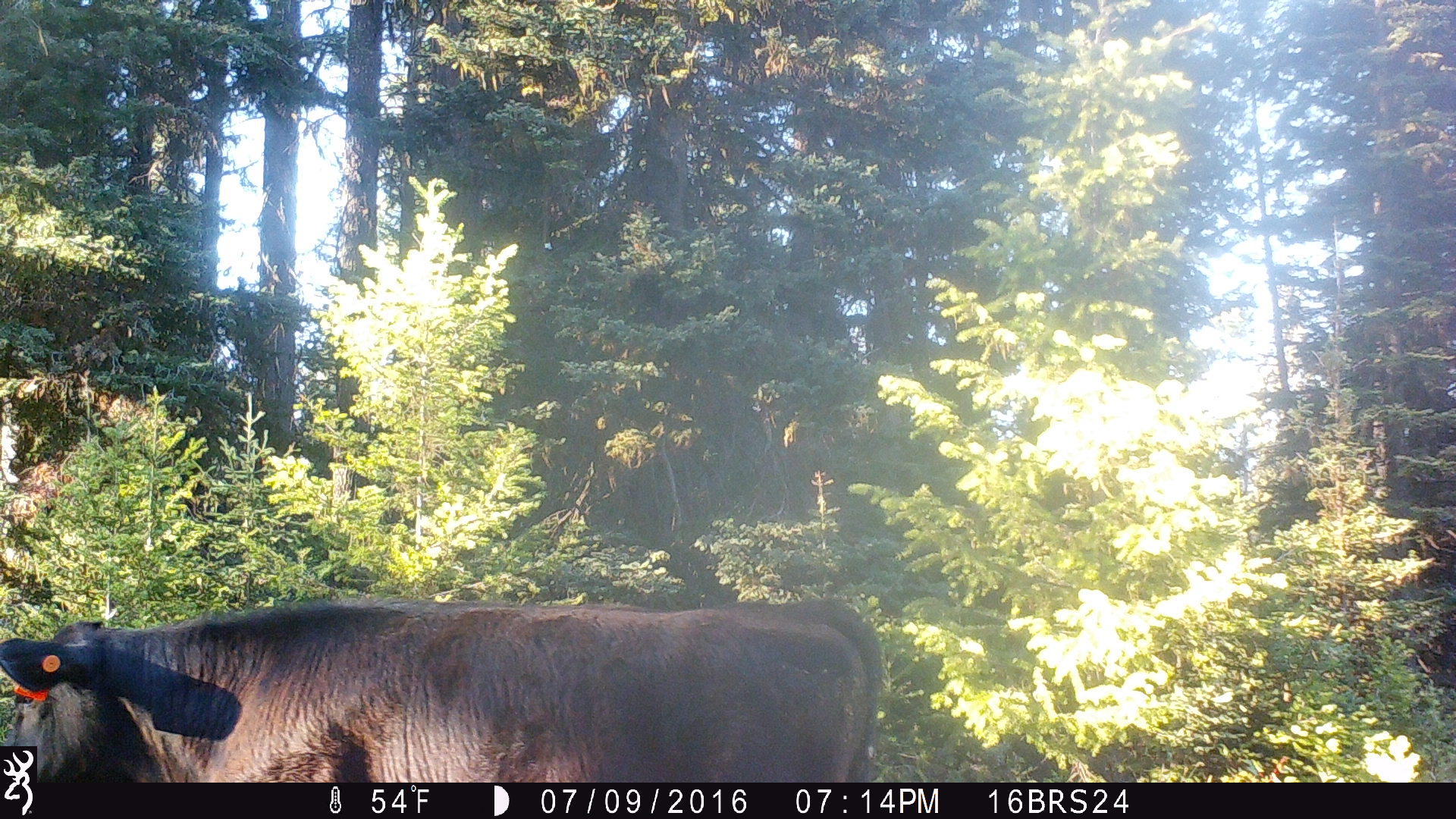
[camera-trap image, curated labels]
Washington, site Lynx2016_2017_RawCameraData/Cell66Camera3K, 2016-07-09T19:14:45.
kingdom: Animalia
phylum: Chordata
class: Mammalia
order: Artiodactyla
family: Bovidae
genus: Bos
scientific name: Bos taurus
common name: domestic cattle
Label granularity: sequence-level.